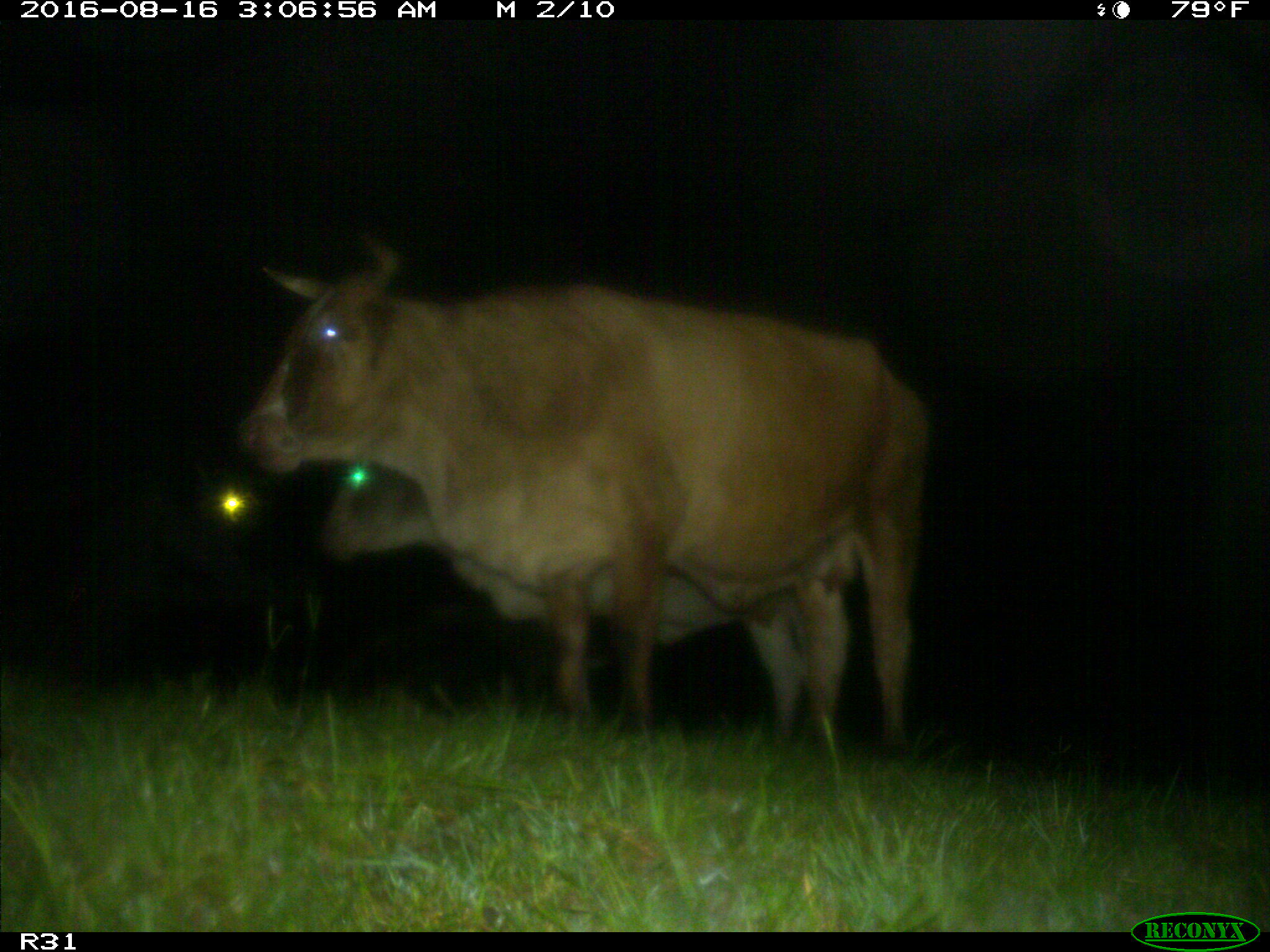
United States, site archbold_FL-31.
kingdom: Animalia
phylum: Chordata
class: Mammalia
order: Artiodactyla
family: Bovidae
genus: Bos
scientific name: Bos taurus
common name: domestic cow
Bos taurus (domestic cow).